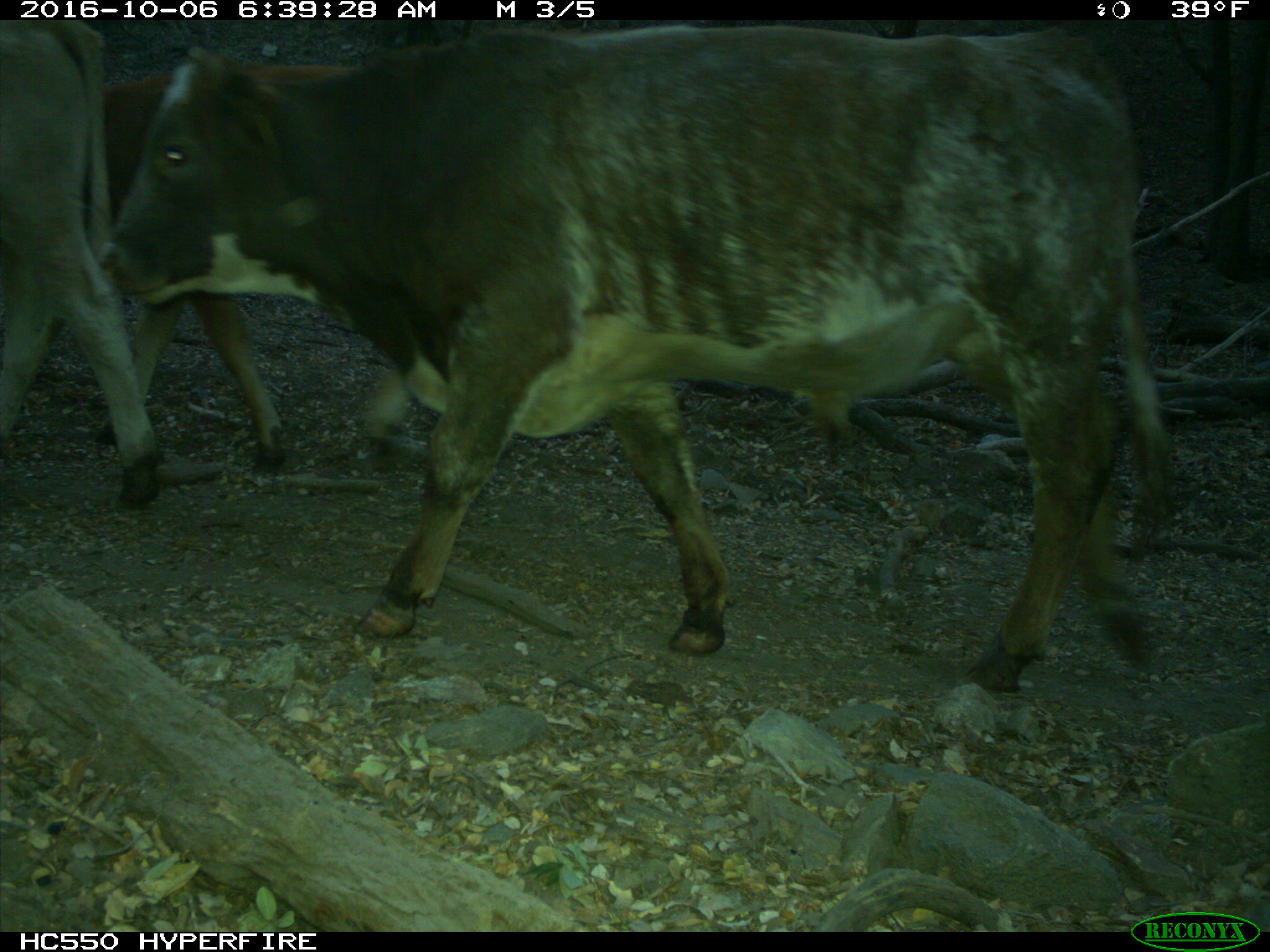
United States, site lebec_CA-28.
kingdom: Animalia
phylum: Chordata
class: Mammalia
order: Artiodactyla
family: Bovidae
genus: Bos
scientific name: Bos taurus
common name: domestic cow